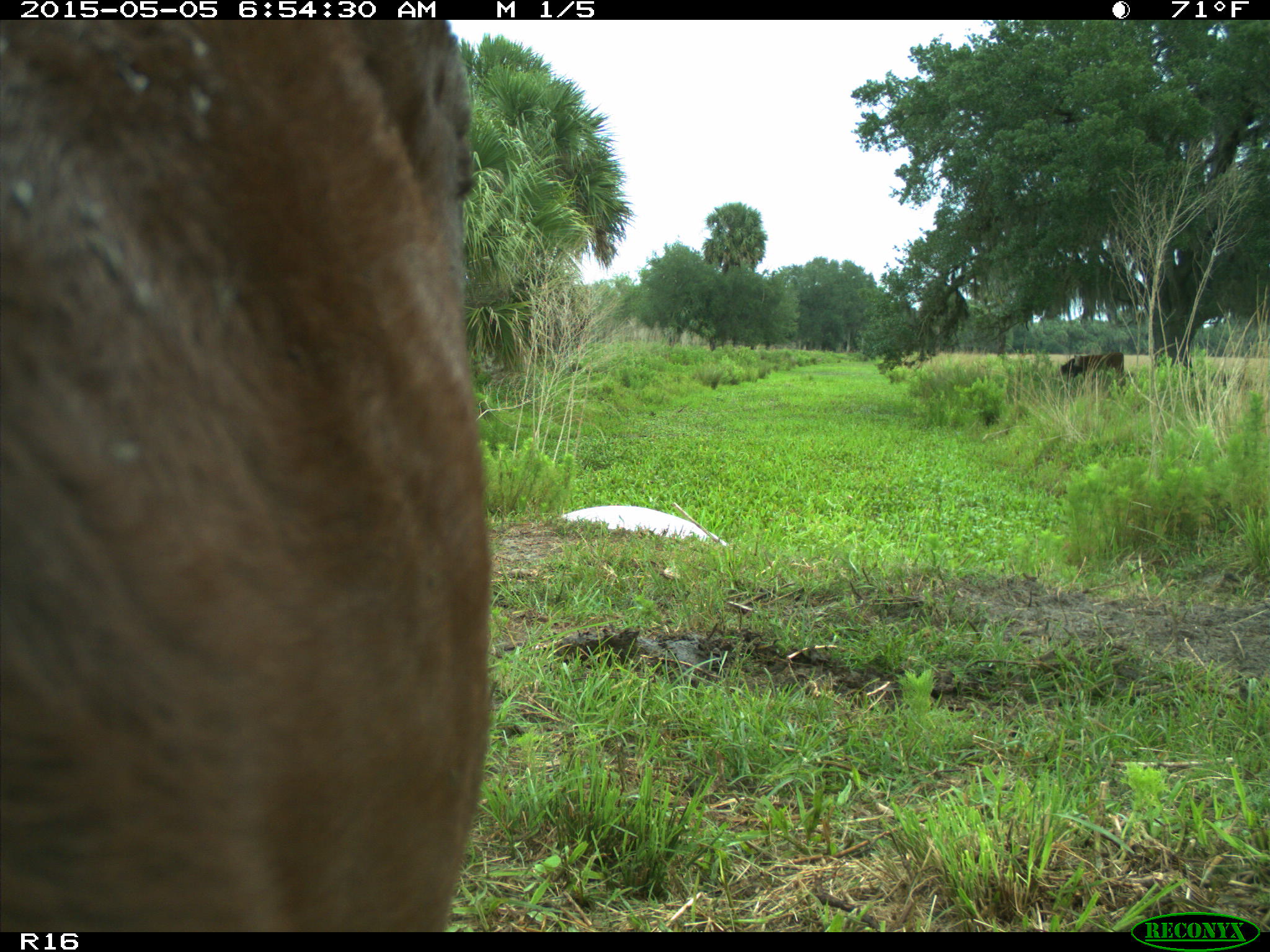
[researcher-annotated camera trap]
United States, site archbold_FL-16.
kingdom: Animalia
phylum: Chordata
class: Mammalia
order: Artiodactyla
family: Bovidae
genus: Bos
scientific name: Bos taurus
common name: domestic cow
Bos taurus (domestic cow).